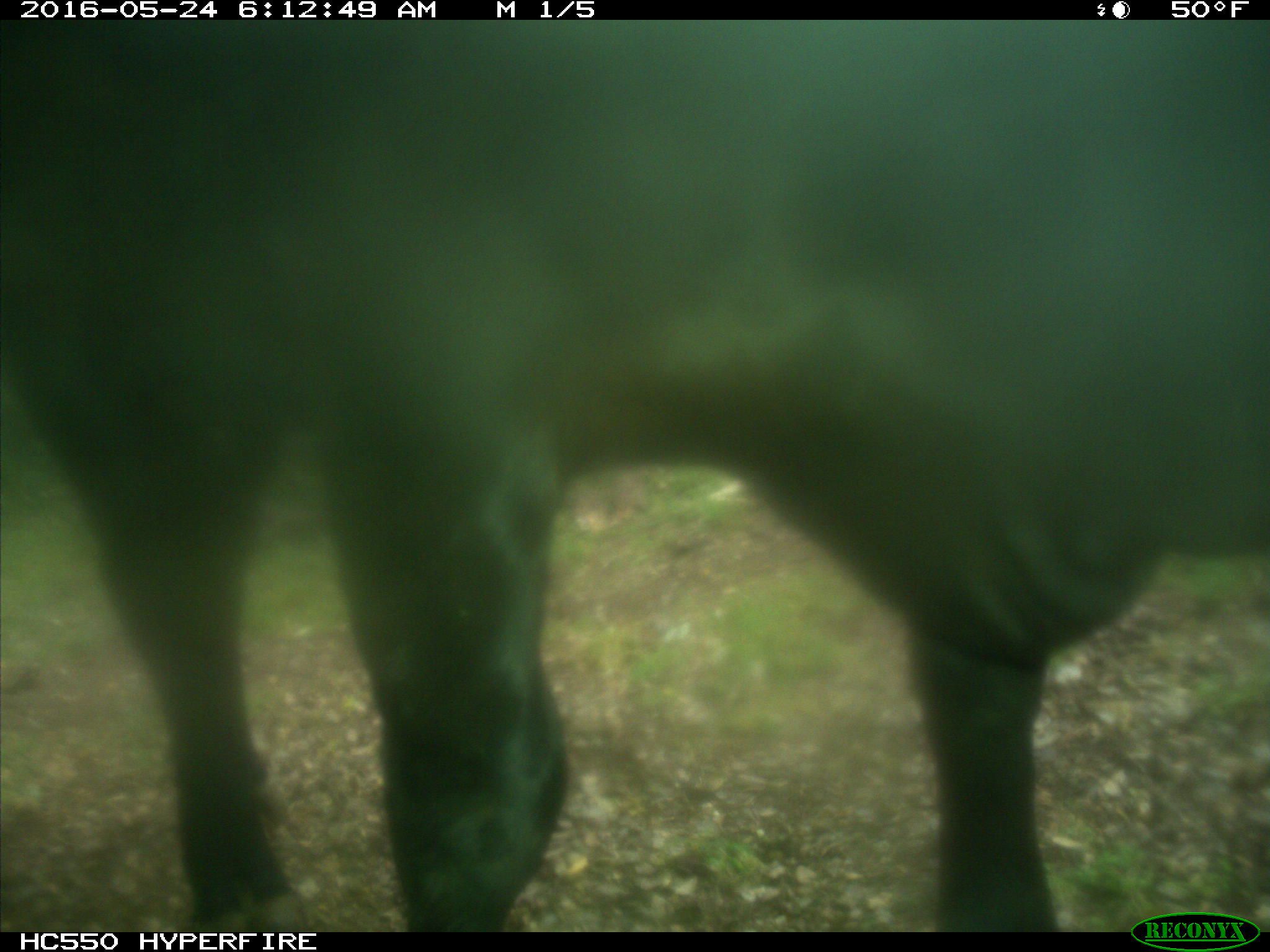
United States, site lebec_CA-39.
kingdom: Animalia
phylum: Chordata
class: Mammalia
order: Artiodactyla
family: Bovidae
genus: Bos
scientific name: Bos taurus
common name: domestic cow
Bos taurus (domestic cow).